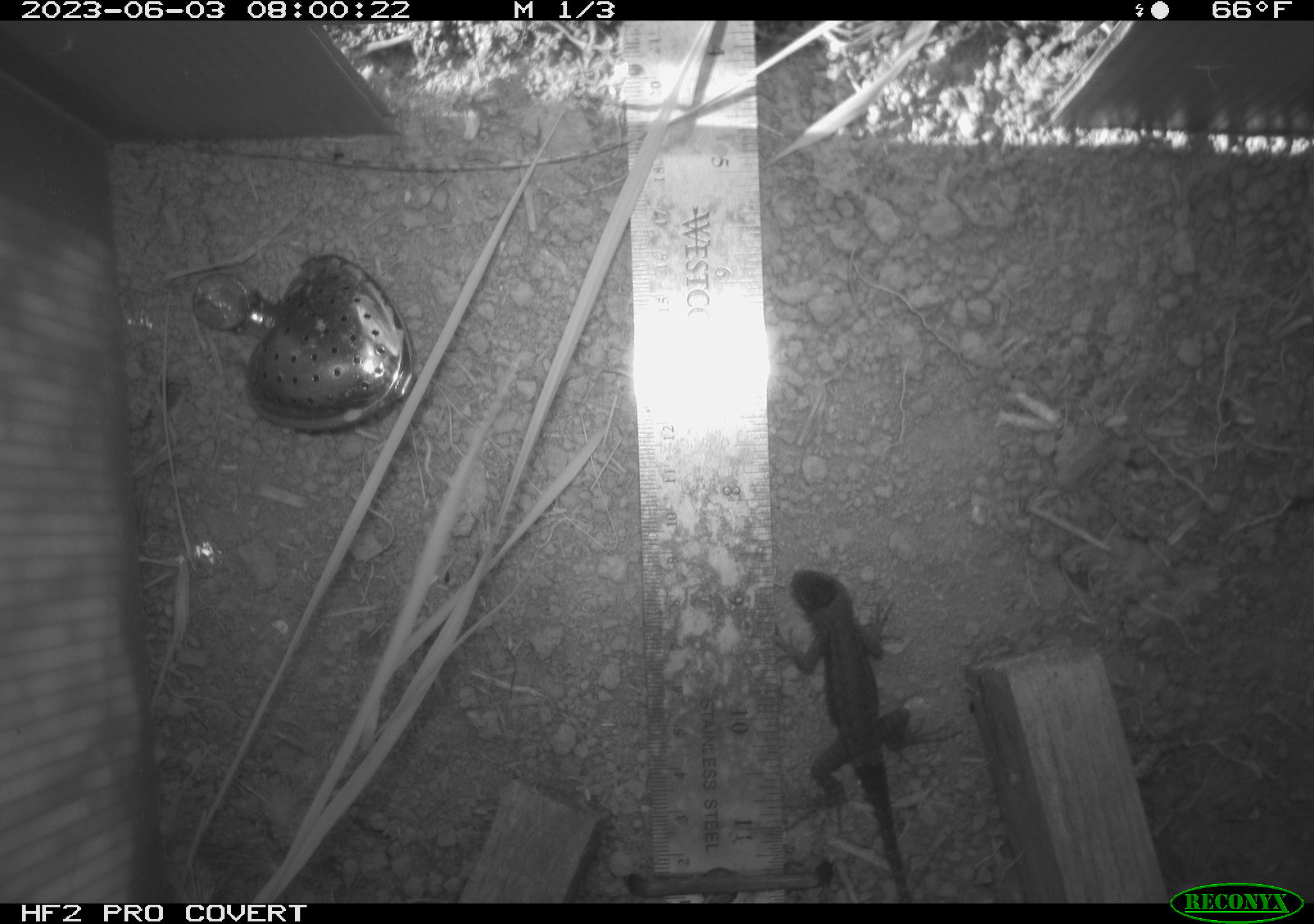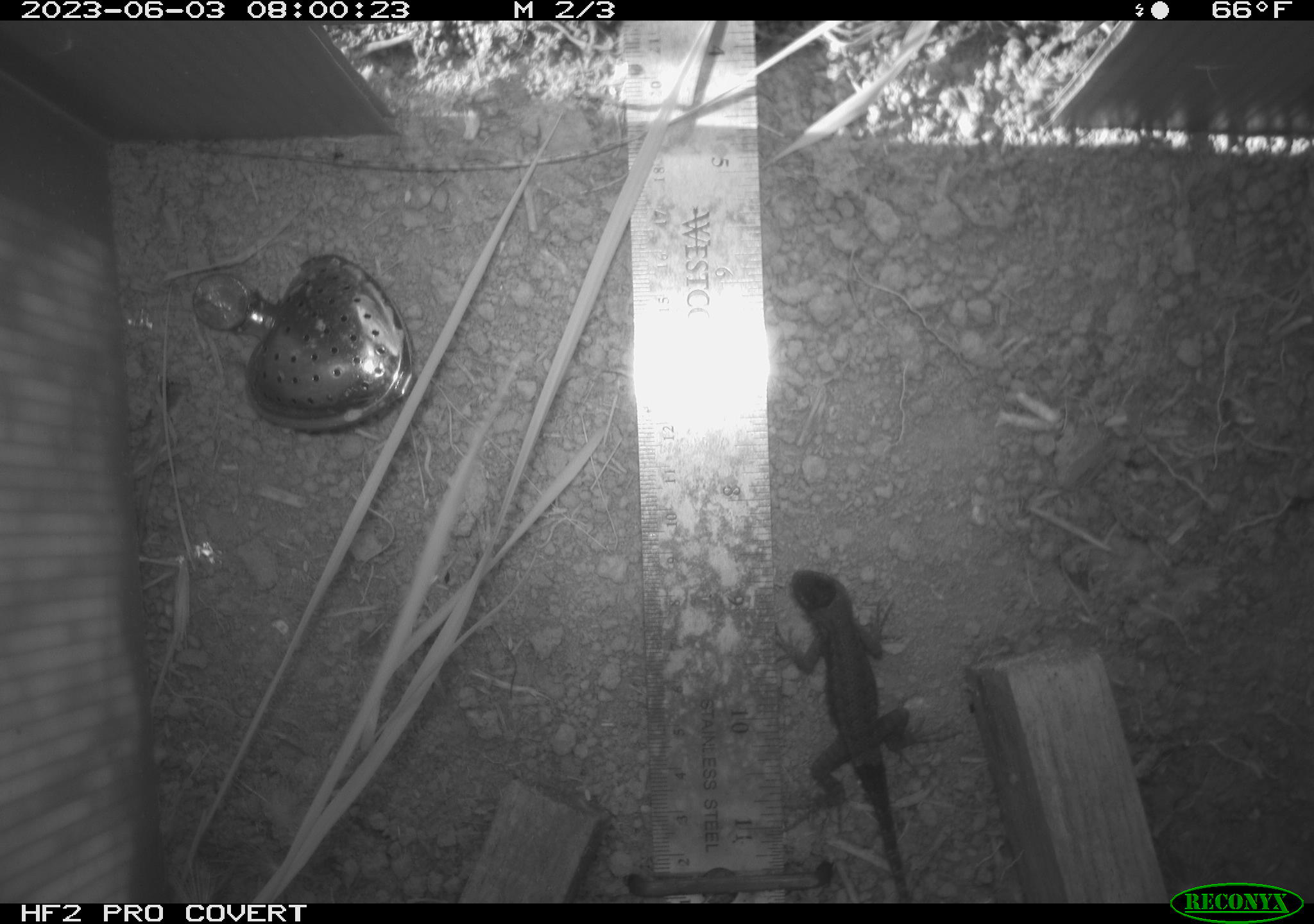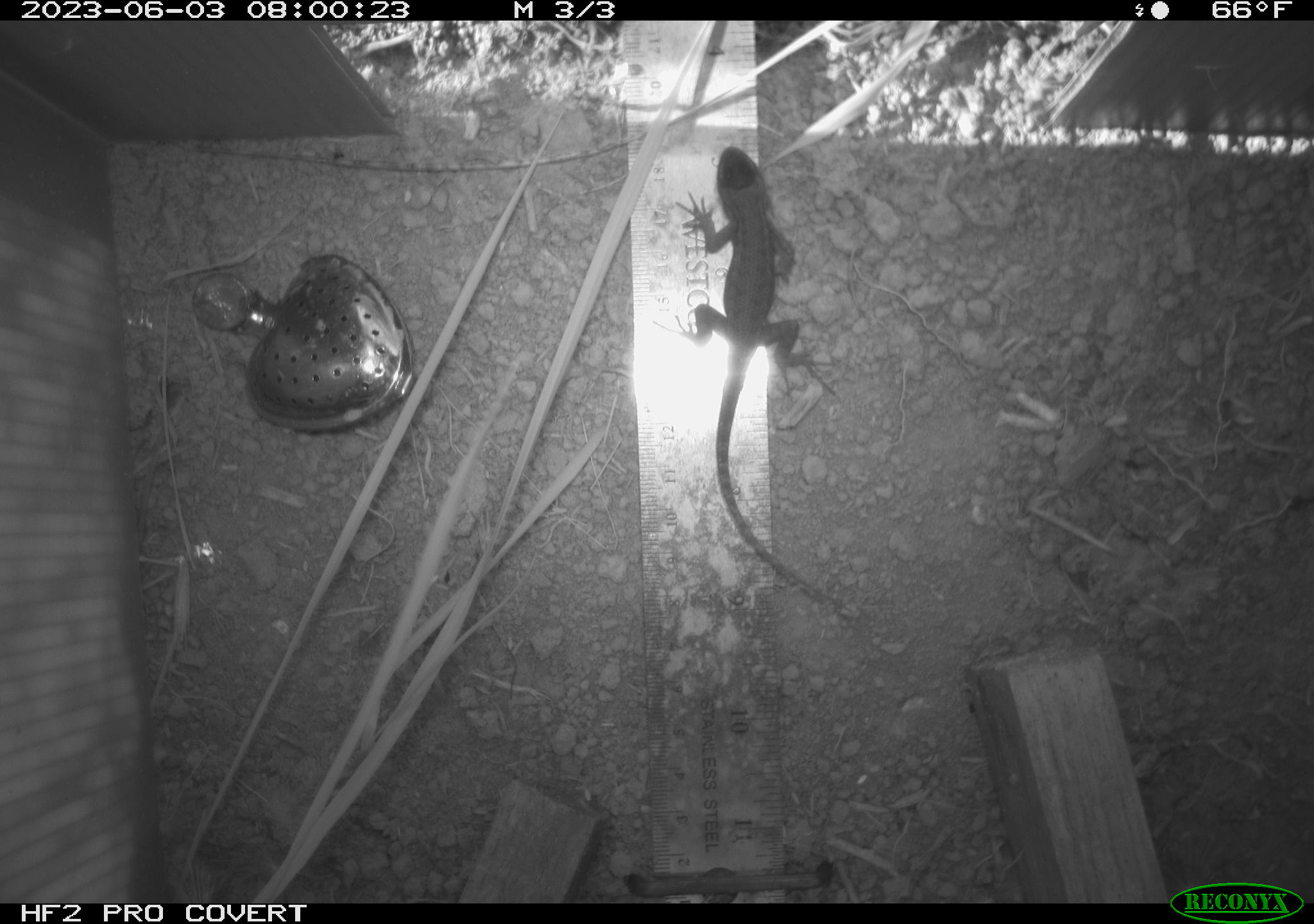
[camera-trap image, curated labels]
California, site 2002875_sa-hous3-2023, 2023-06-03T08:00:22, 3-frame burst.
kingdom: Animalia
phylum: Chordata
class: Reptilia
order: Squamata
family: Phrynosomatidae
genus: Sceloporus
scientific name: Sceloporus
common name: spiny lizards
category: sceloporus species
Sceloporus species (spiny lizards) (Sceloporus).